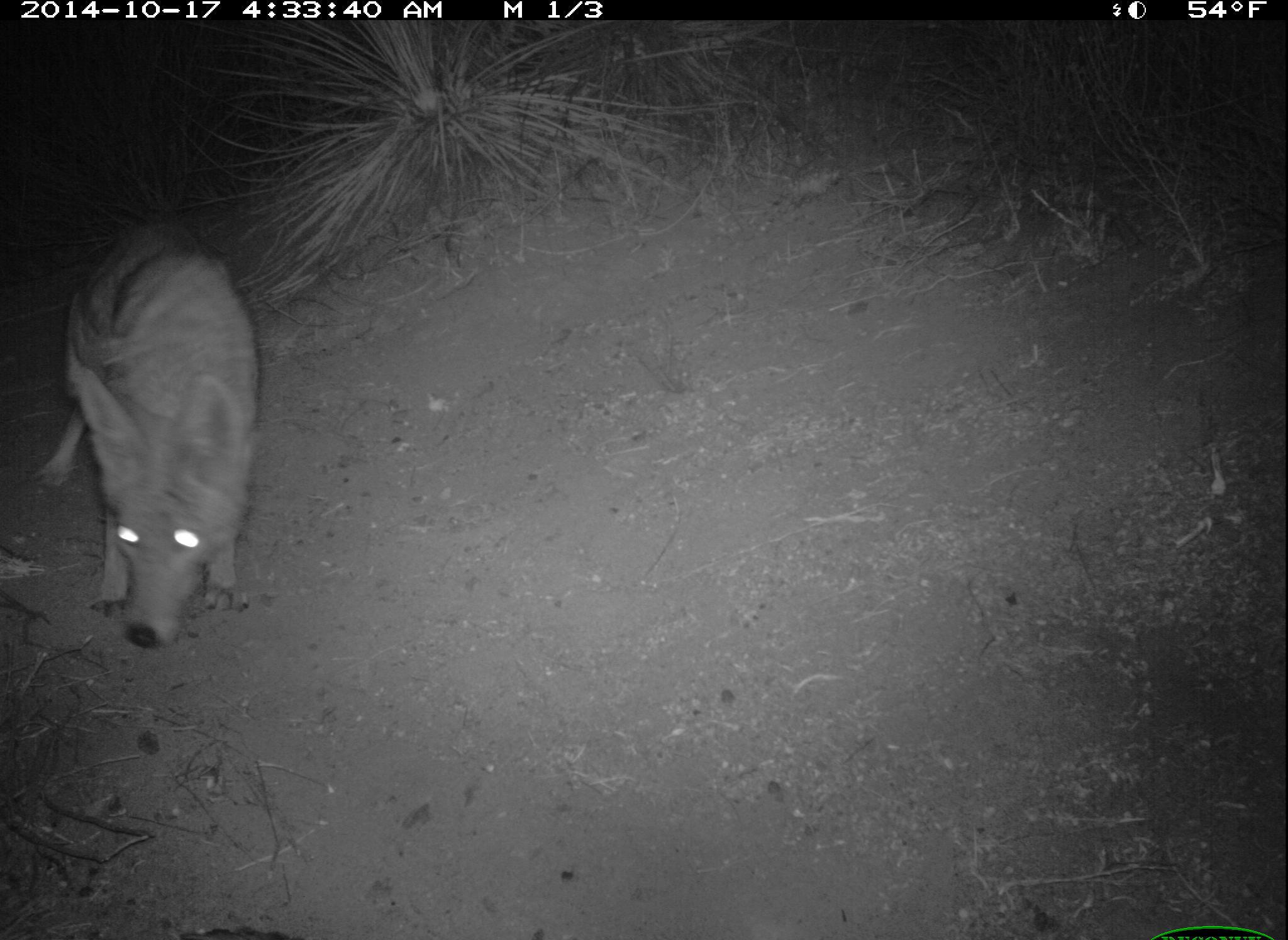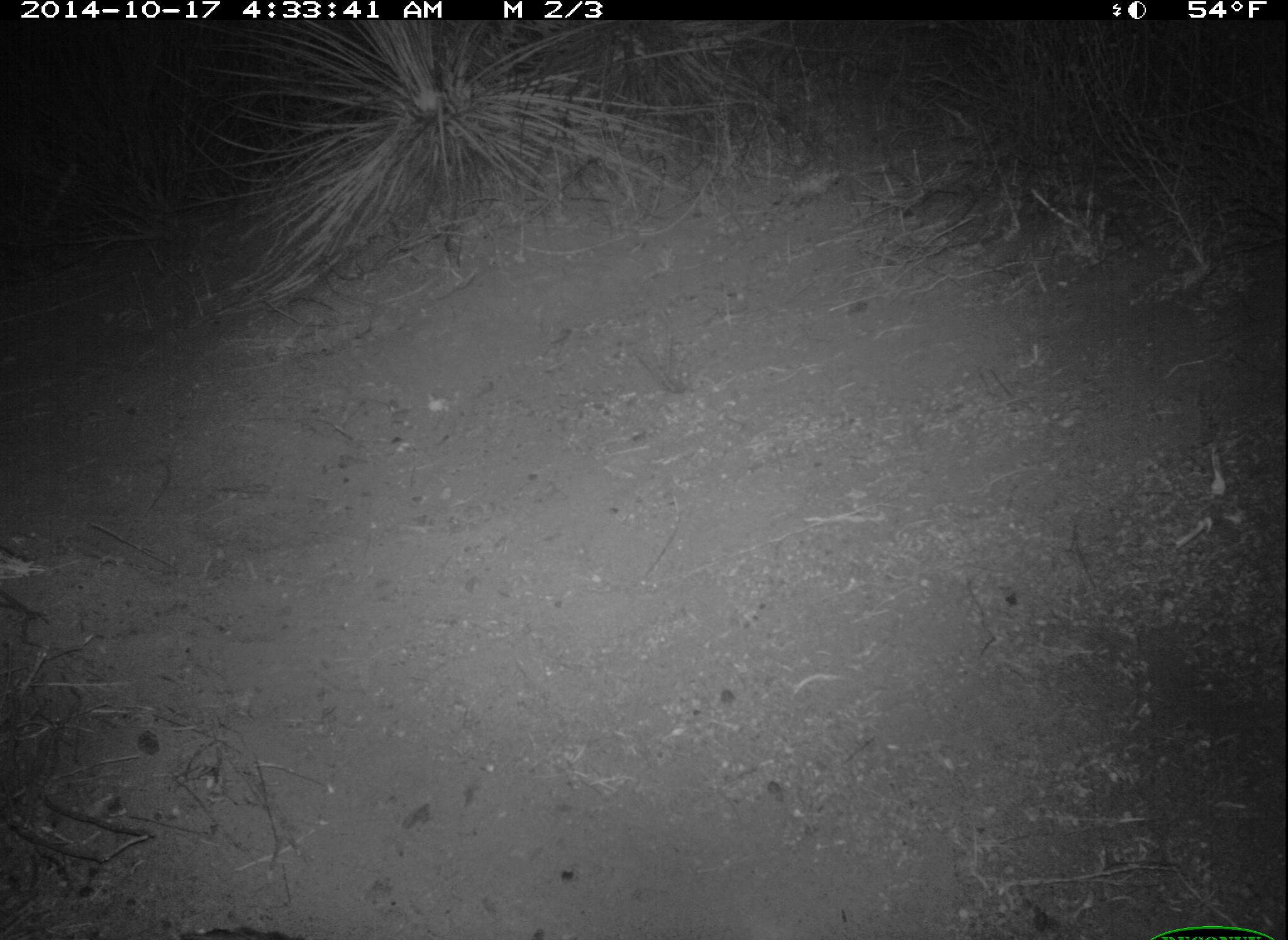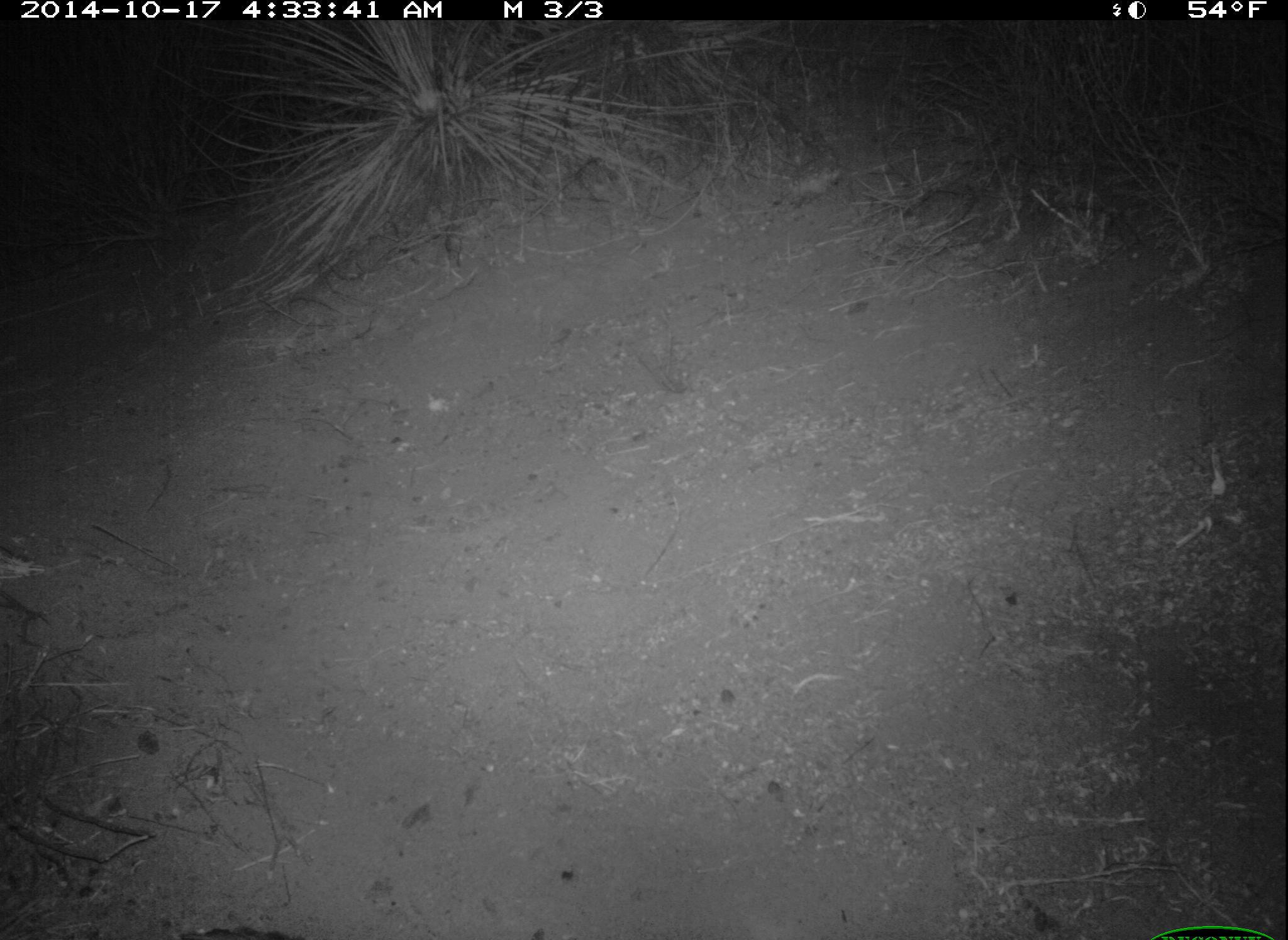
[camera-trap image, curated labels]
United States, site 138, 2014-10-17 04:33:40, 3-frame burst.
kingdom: Animalia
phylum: Chordata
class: Mammalia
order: Carnivora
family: Canidae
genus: Canis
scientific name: Canis latrans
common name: coyote